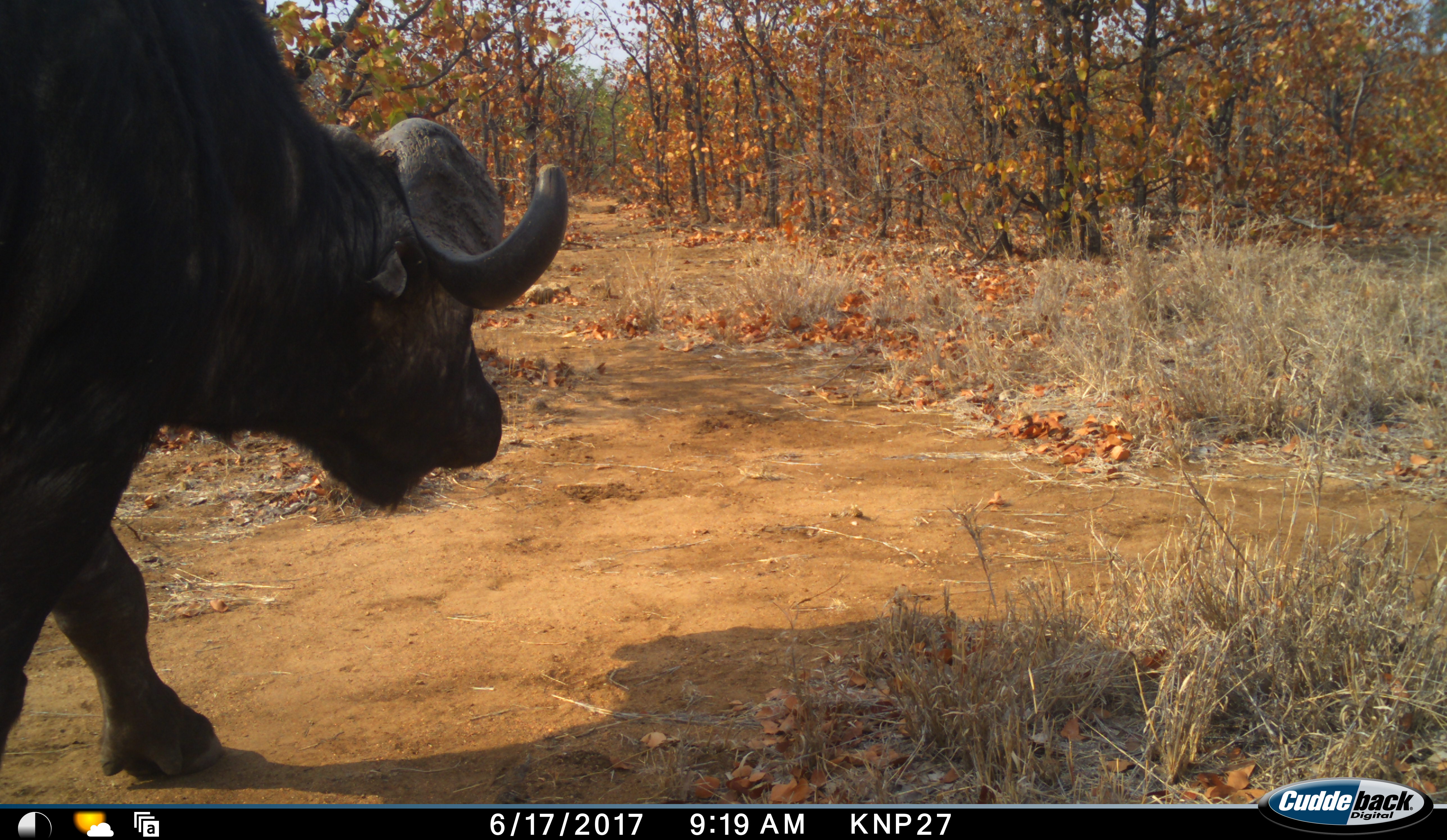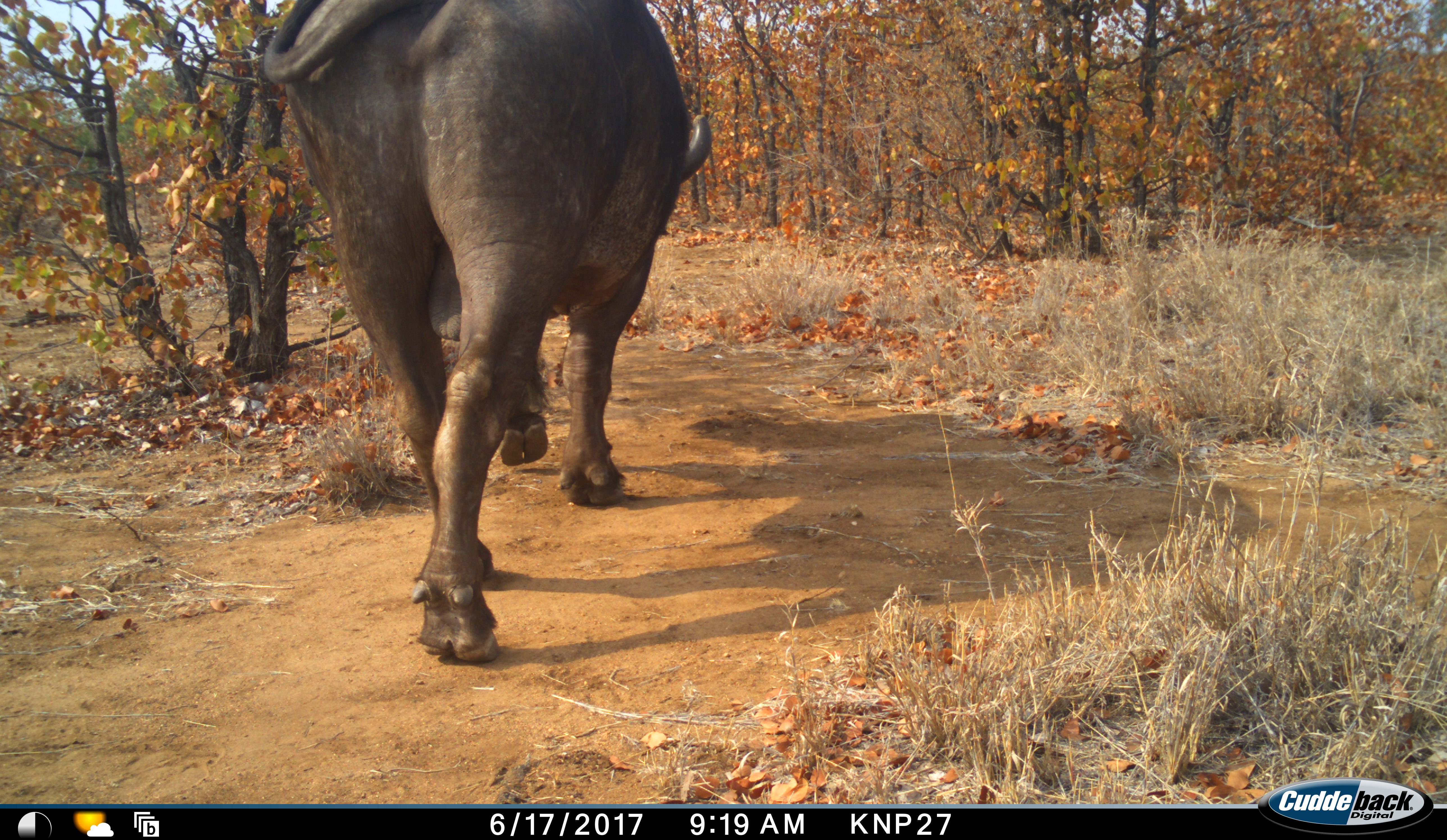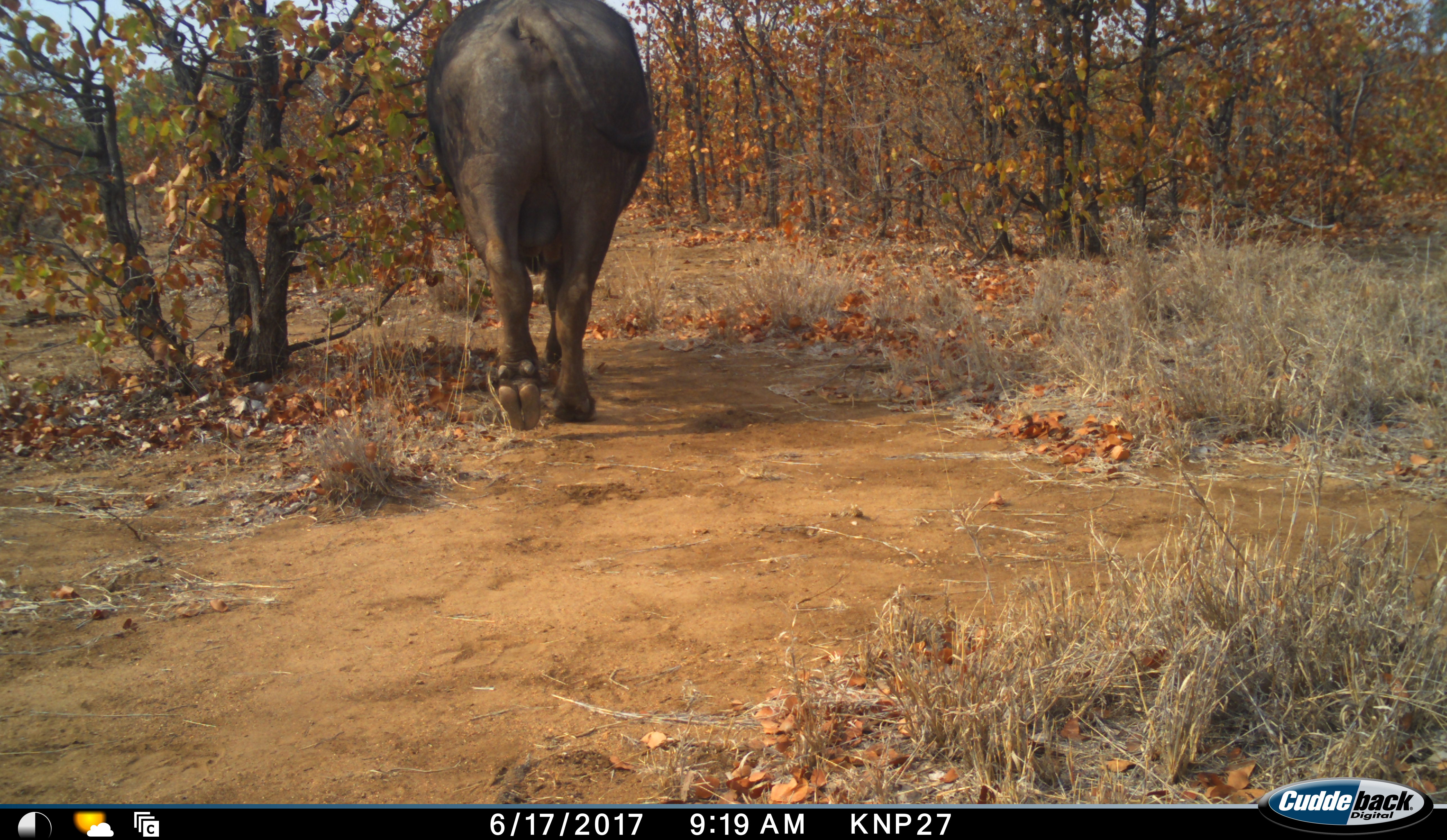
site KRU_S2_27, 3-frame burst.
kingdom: Animalia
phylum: Chordata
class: Mammalia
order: Artiodactyla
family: Bovidae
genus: Syncerus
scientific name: Syncerus caffer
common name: african buffalo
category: buffalo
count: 1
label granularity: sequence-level